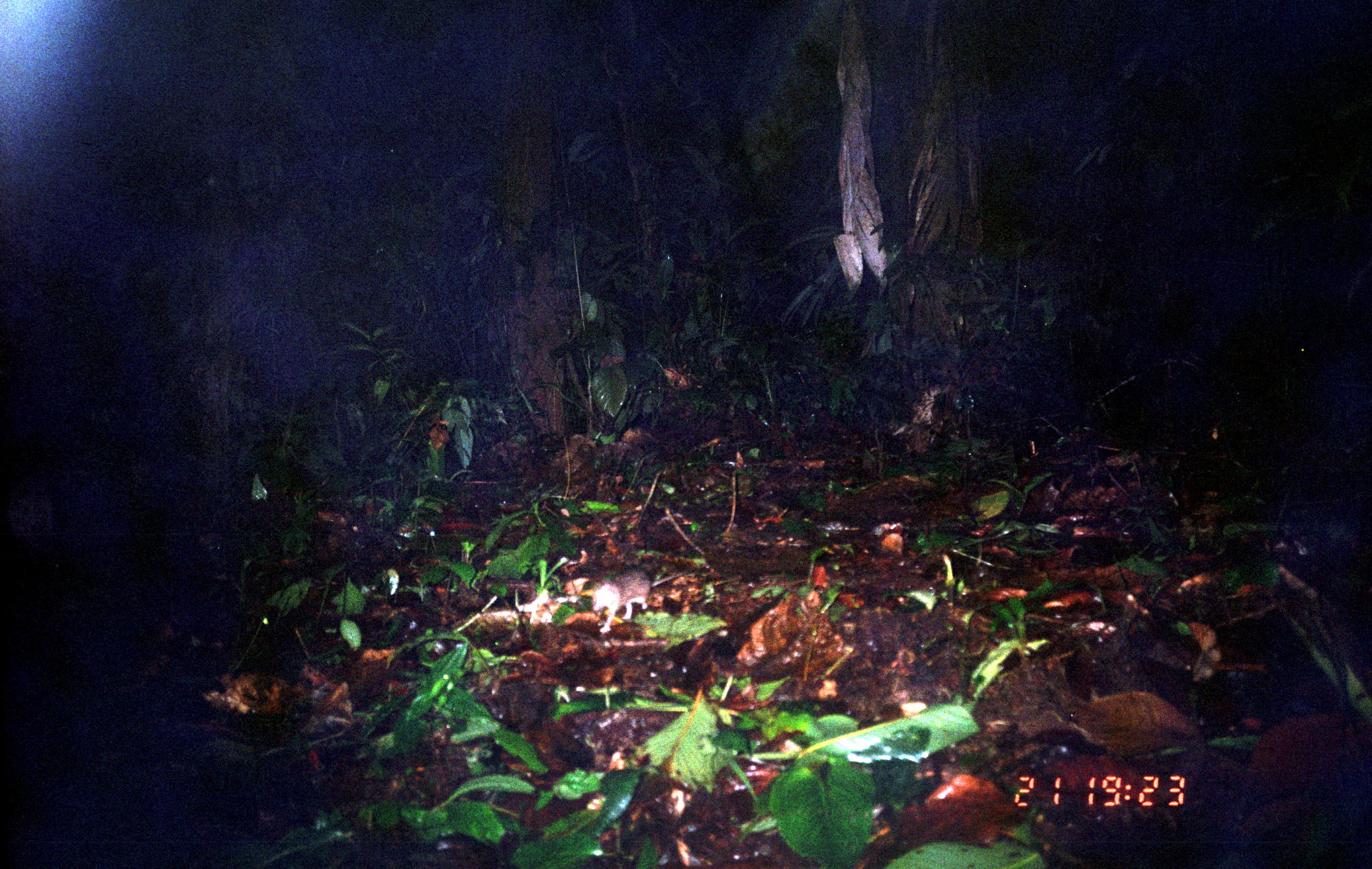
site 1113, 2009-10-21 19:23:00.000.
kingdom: Animalia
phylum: Chordata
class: Mammalia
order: Rodentia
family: Echimyidae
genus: Proechimys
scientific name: Proechimys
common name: south american spiny rats